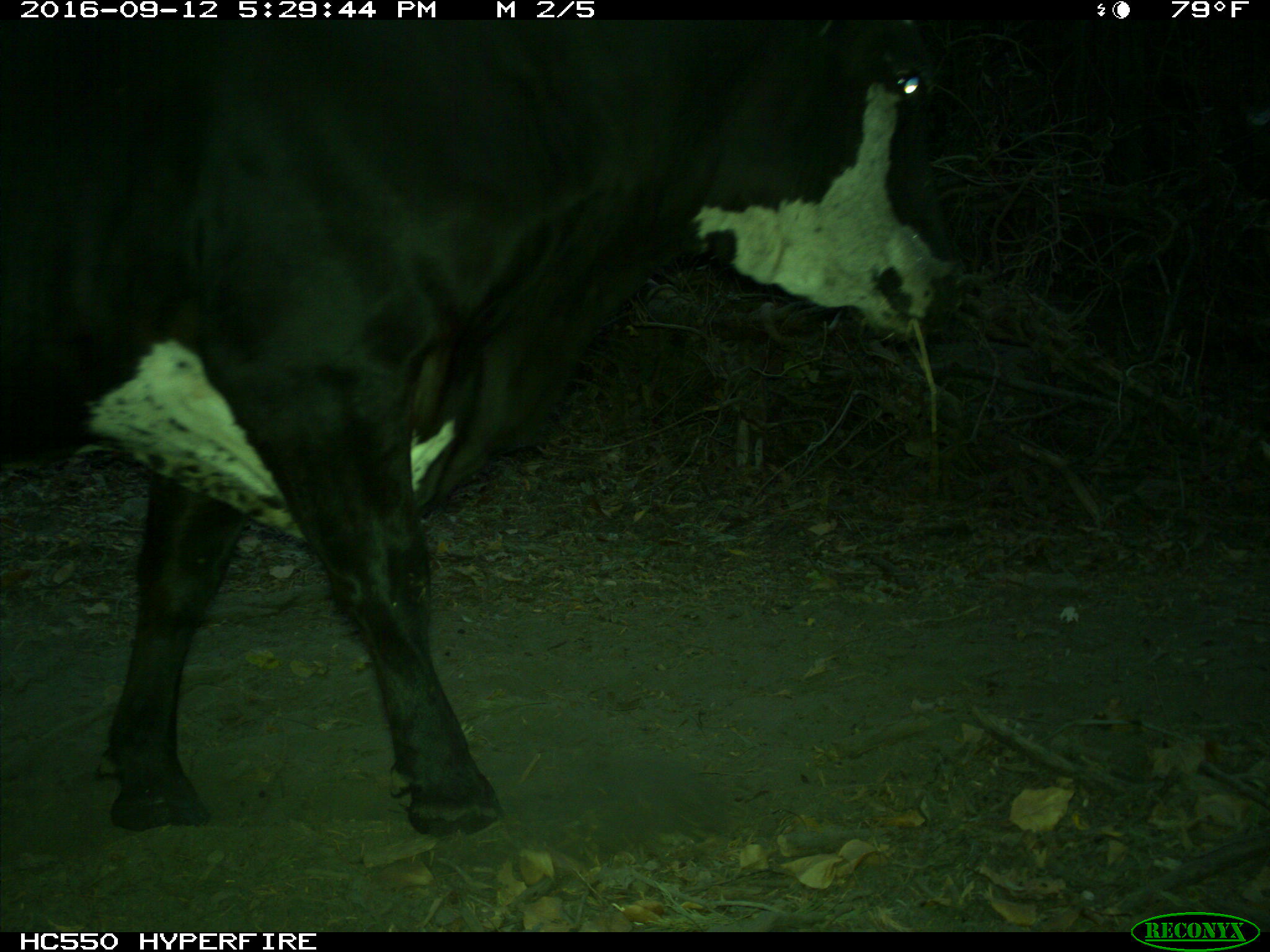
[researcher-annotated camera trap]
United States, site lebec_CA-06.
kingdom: Animalia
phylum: Chordata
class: Mammalia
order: Artiodactyla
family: Bovidae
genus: Bos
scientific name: Bos taurus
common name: domestic cow